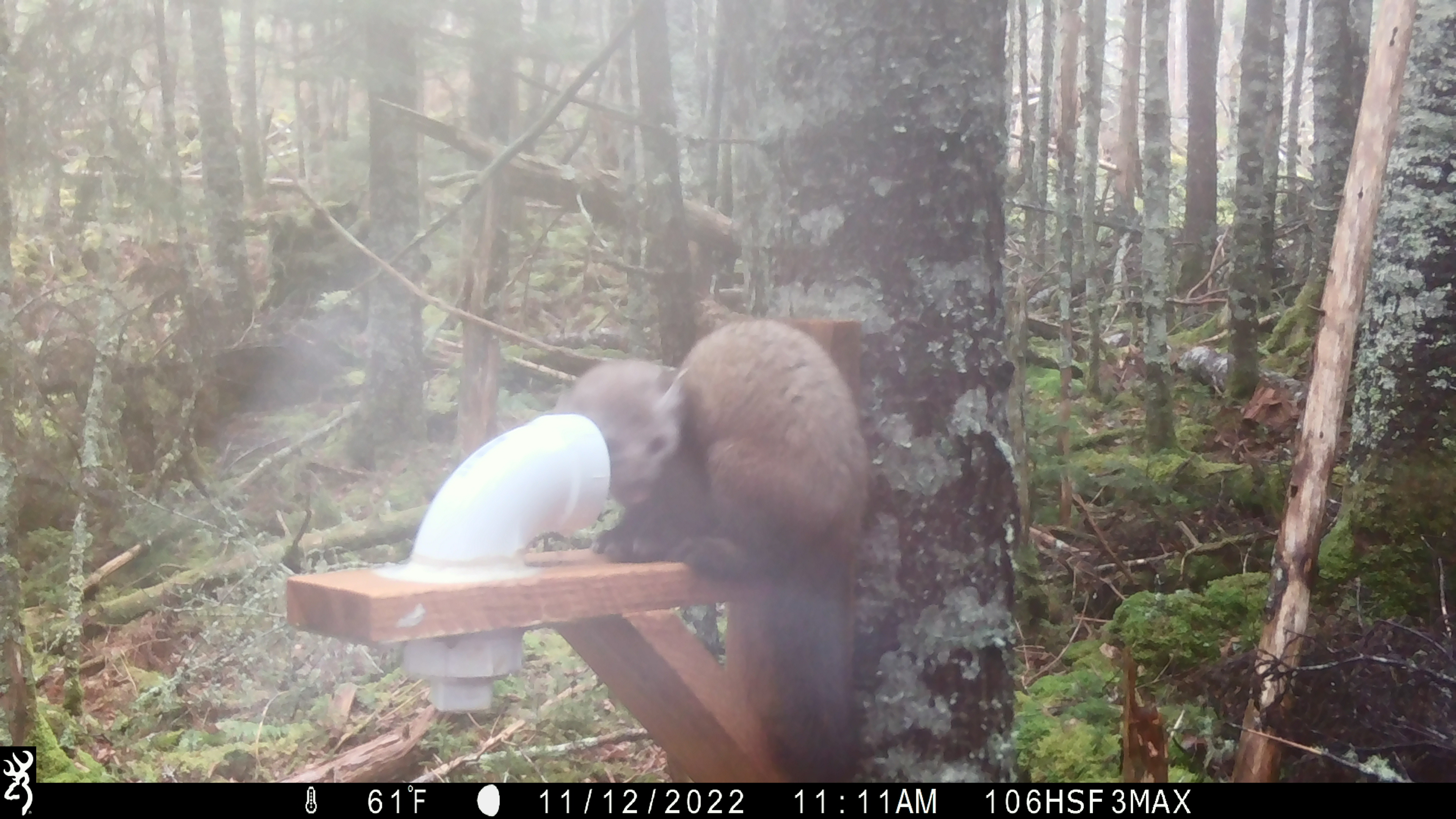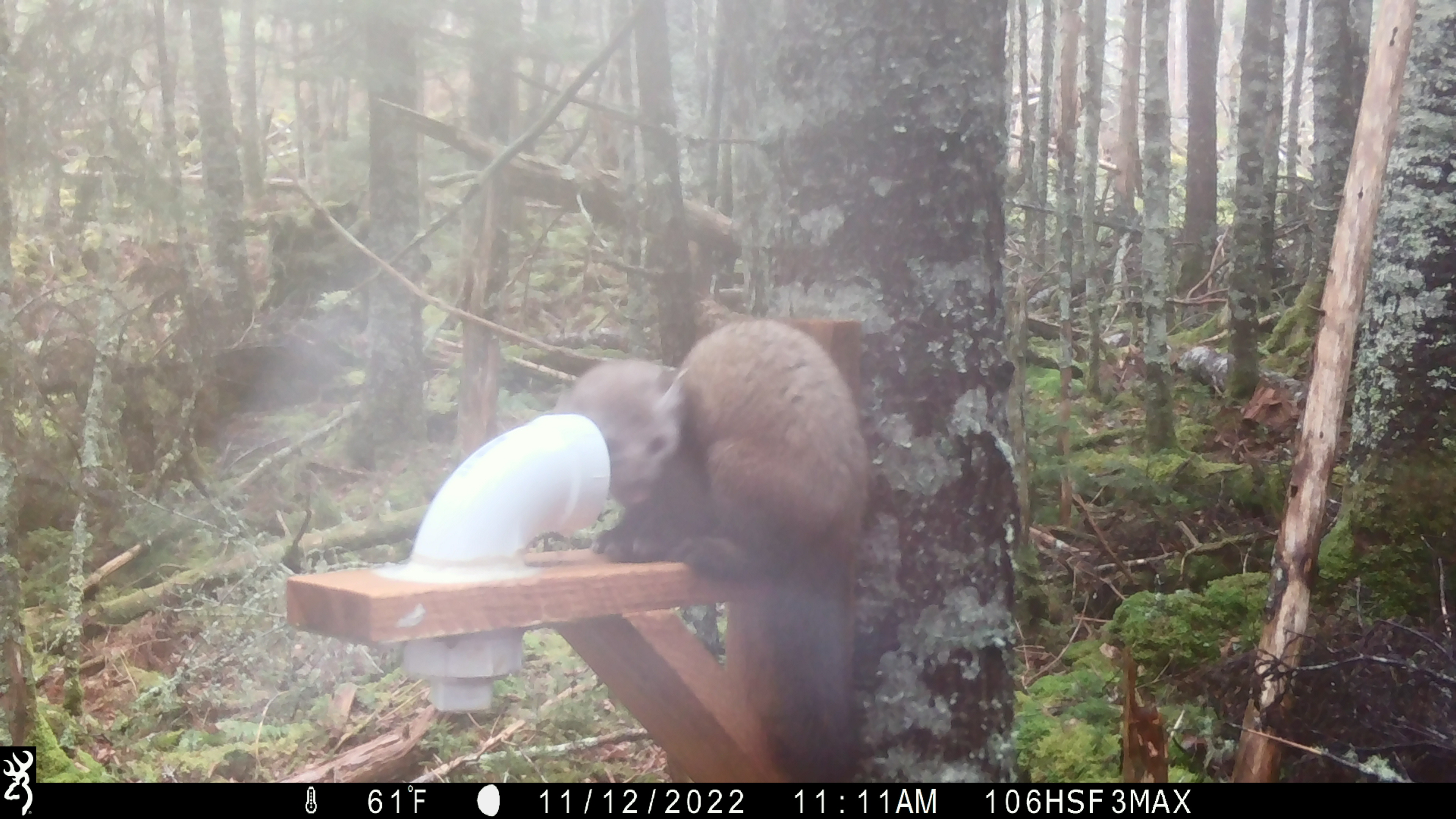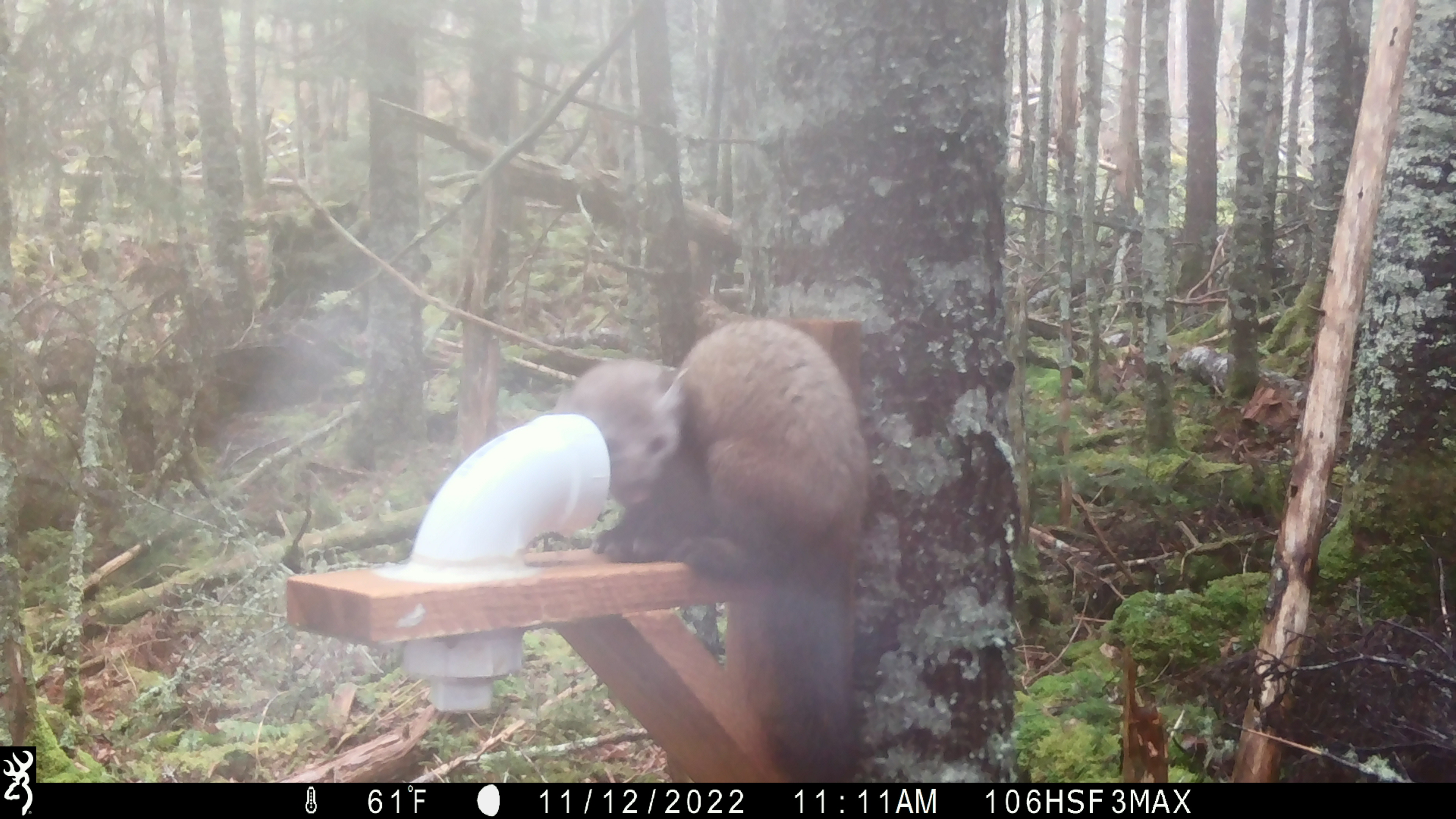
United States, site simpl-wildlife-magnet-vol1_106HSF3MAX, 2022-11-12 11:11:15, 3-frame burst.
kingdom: Animalia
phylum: Chordata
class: Mammalia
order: Carnivora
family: Mustelidae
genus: Martes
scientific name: Martes americana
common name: american marten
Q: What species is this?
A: American marten (Martes americana).